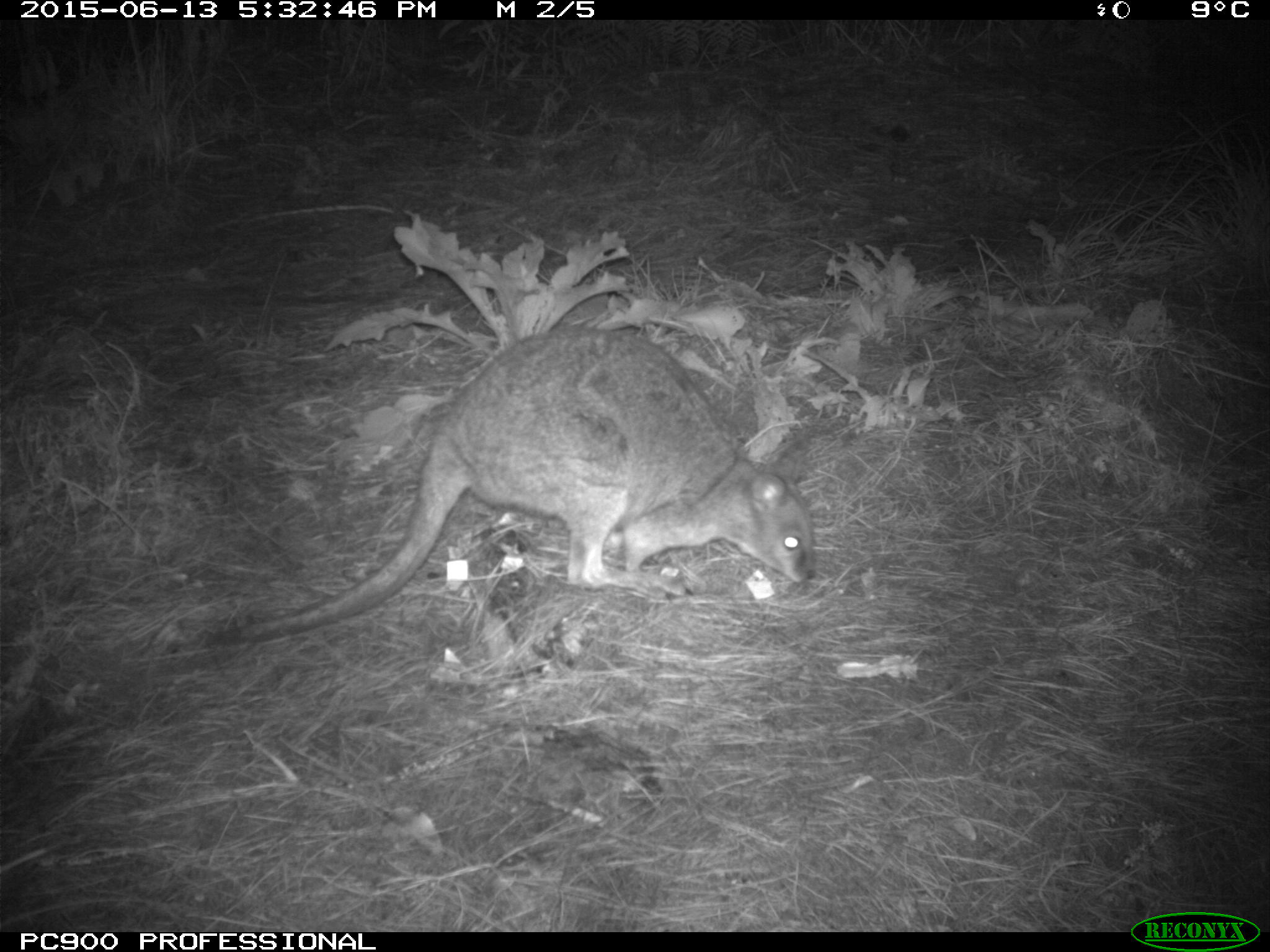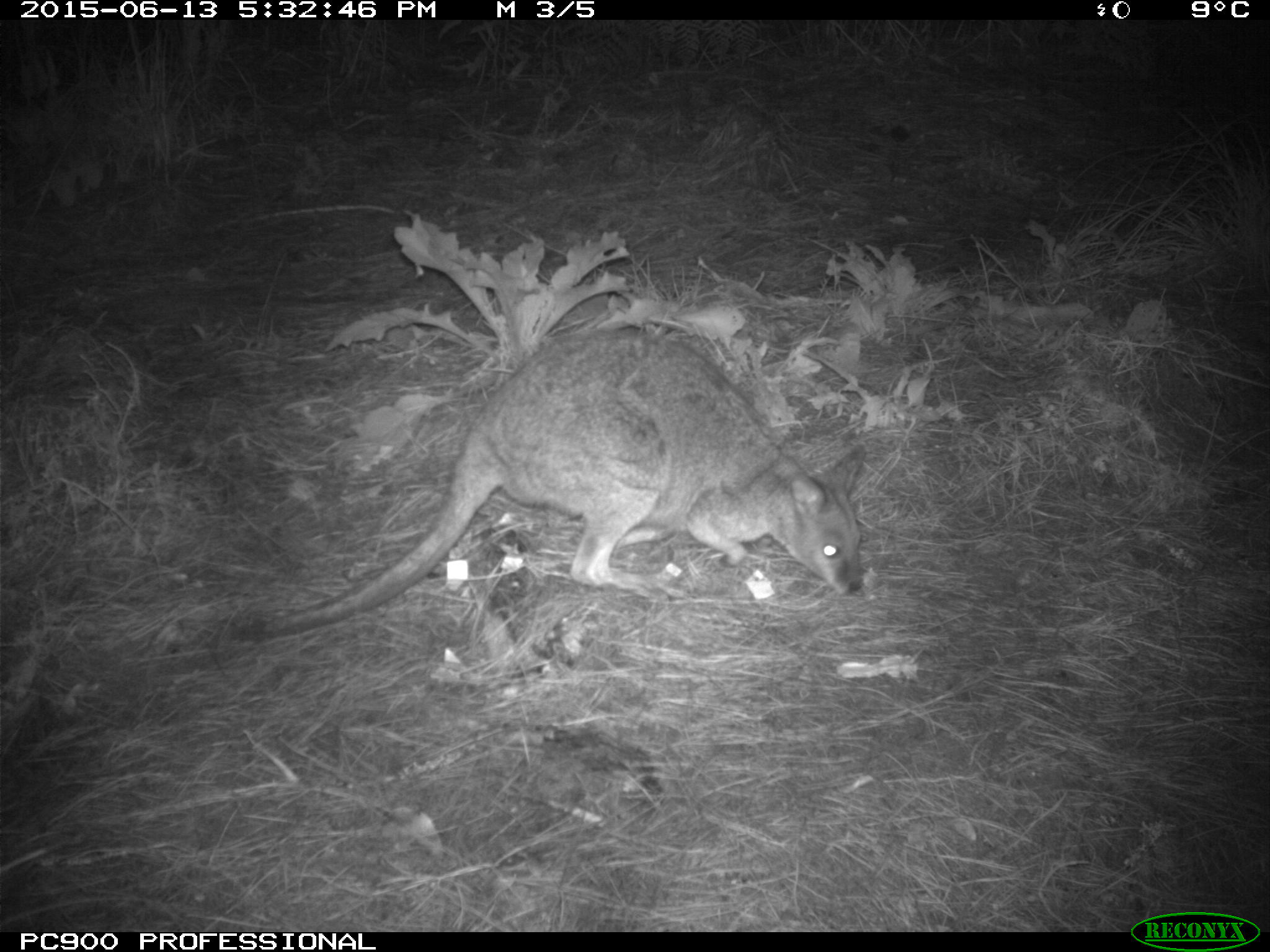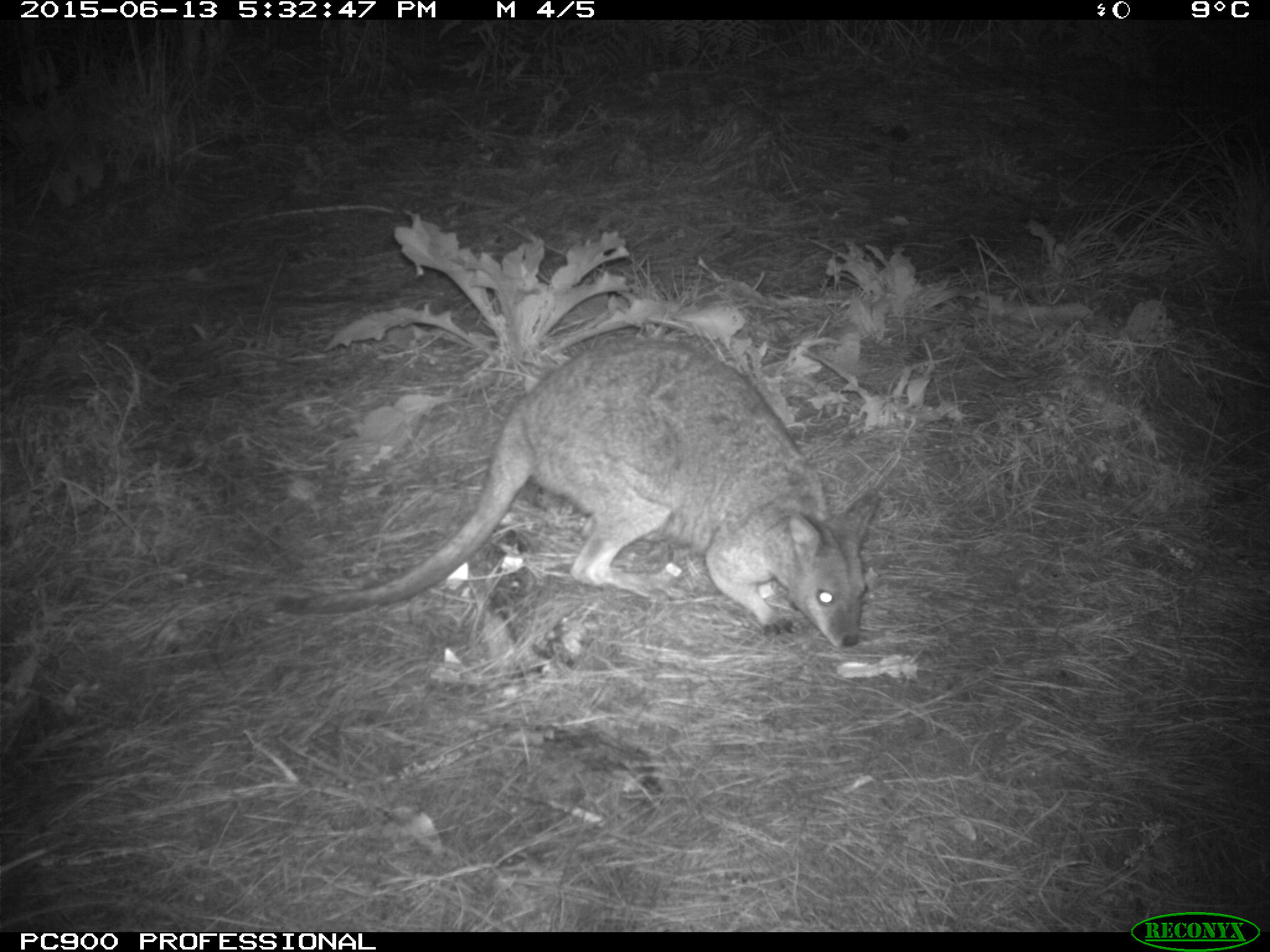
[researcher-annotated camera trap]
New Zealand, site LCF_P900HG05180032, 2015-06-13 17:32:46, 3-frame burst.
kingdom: Animalia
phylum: Chordata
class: Mammalia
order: Diprotodontia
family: Macropodidae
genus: Notamacropus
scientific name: Notamacropus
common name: wallaby